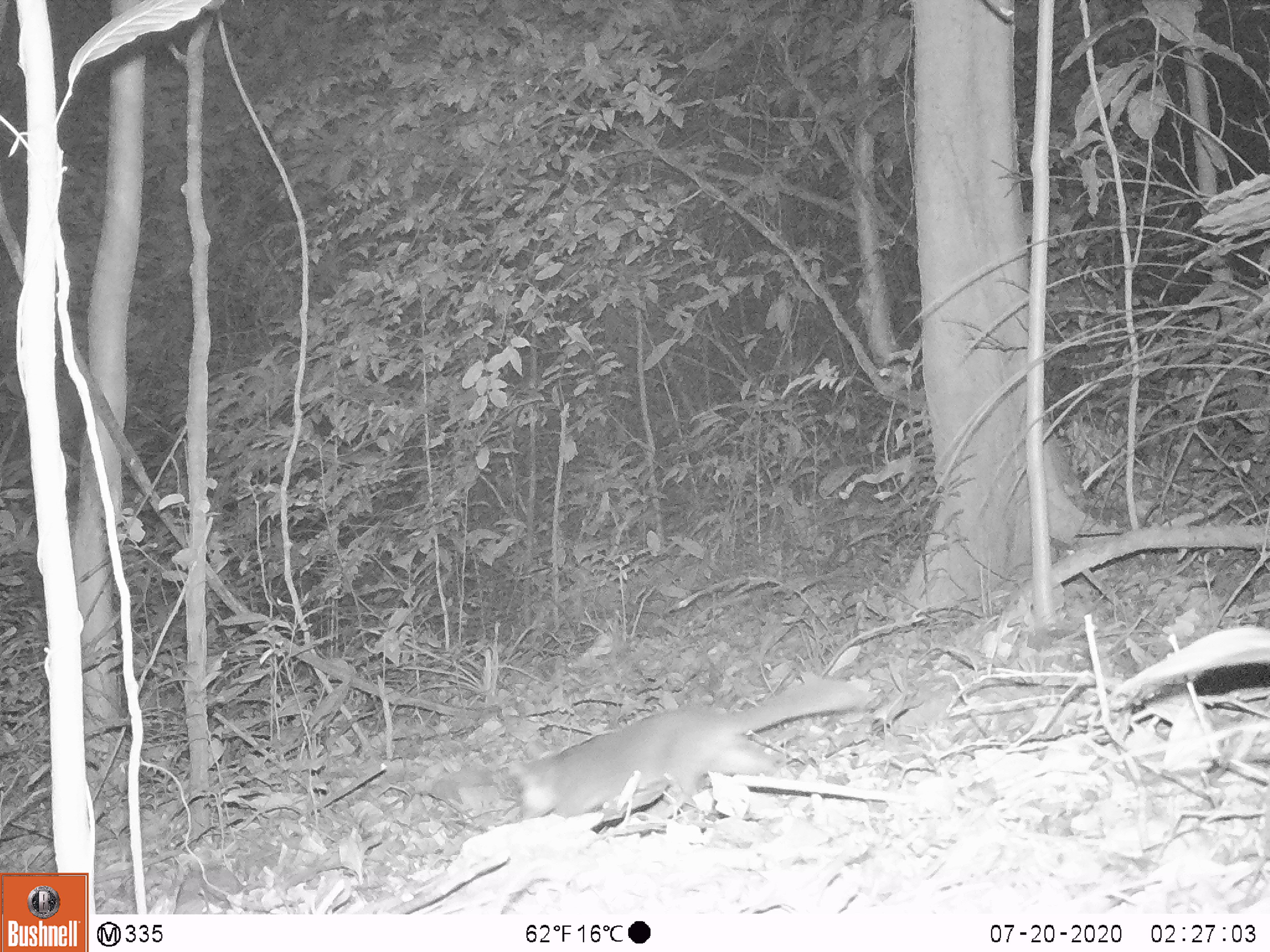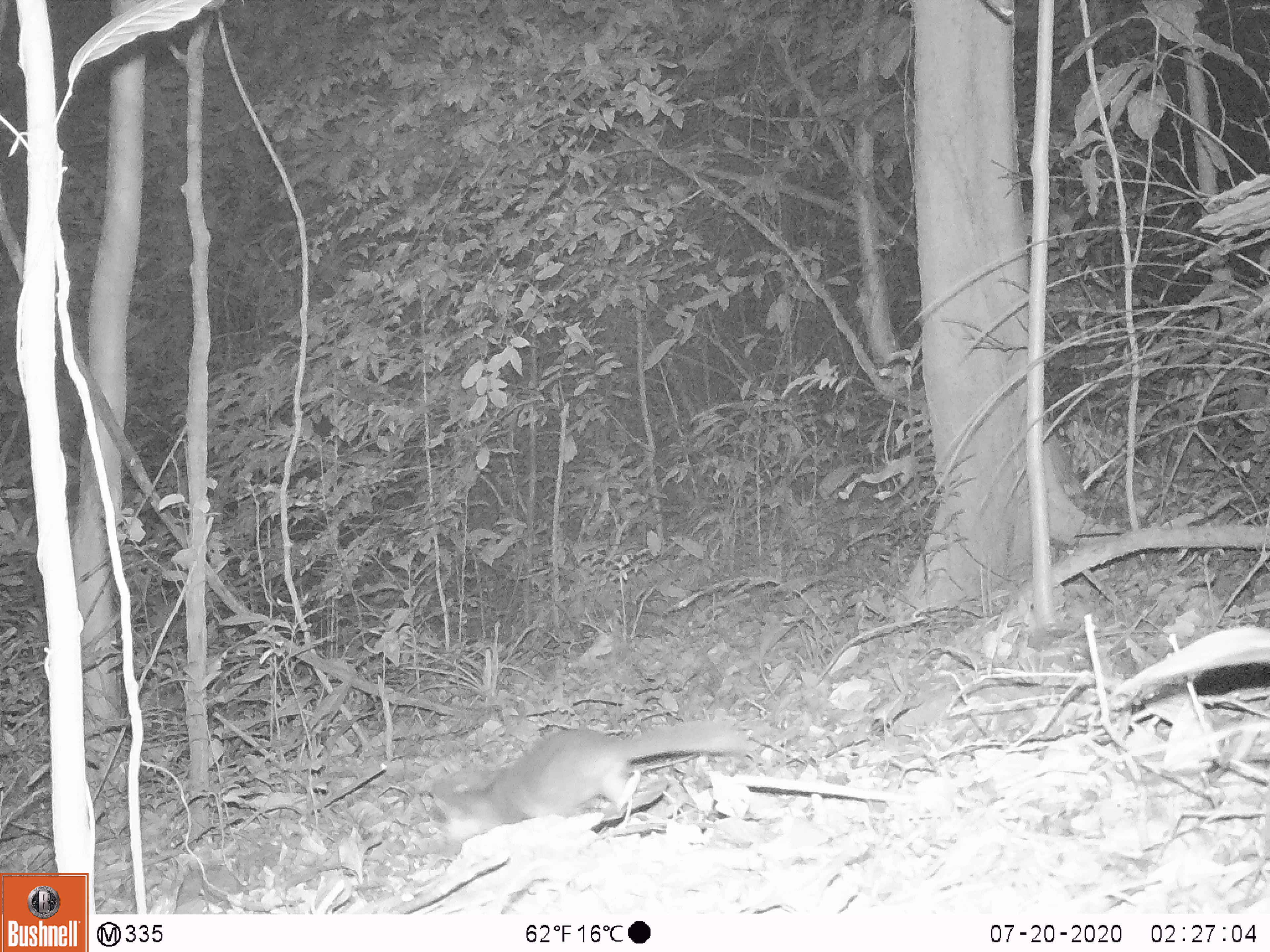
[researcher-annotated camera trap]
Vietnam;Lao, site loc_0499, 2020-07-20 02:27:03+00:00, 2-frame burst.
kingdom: Animalia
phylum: Chordata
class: Mammalia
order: Carnivora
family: Mustelidae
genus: Melogale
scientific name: Melogale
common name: ferret badger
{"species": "ferret badger (Melogale)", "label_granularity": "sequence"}